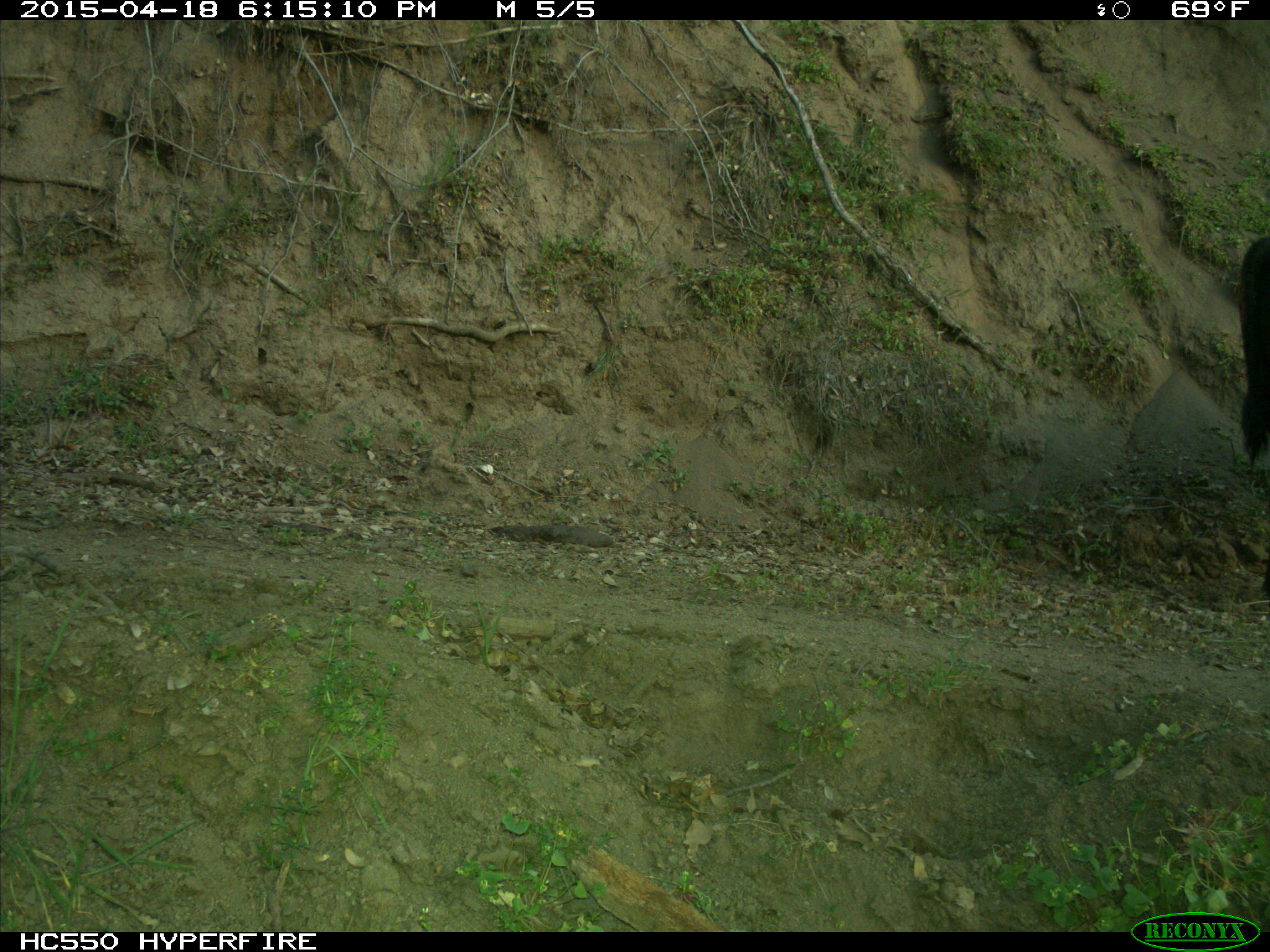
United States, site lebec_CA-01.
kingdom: Animalia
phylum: Chordata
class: Mammalia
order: Artiodactyla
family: Bovidae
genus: Bos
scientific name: Bos taurus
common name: domestic cow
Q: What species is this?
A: Bos taurus (domestic cow).